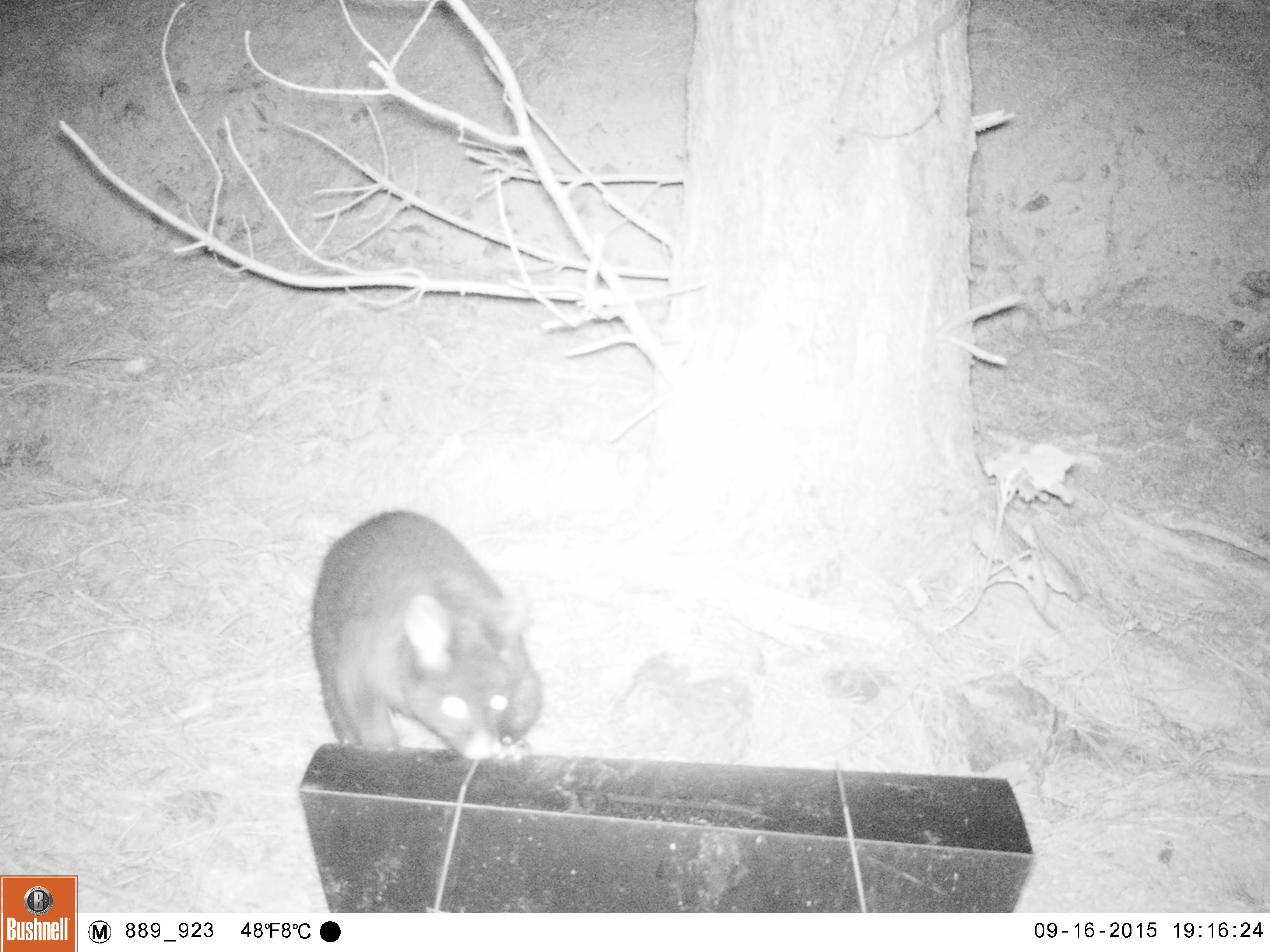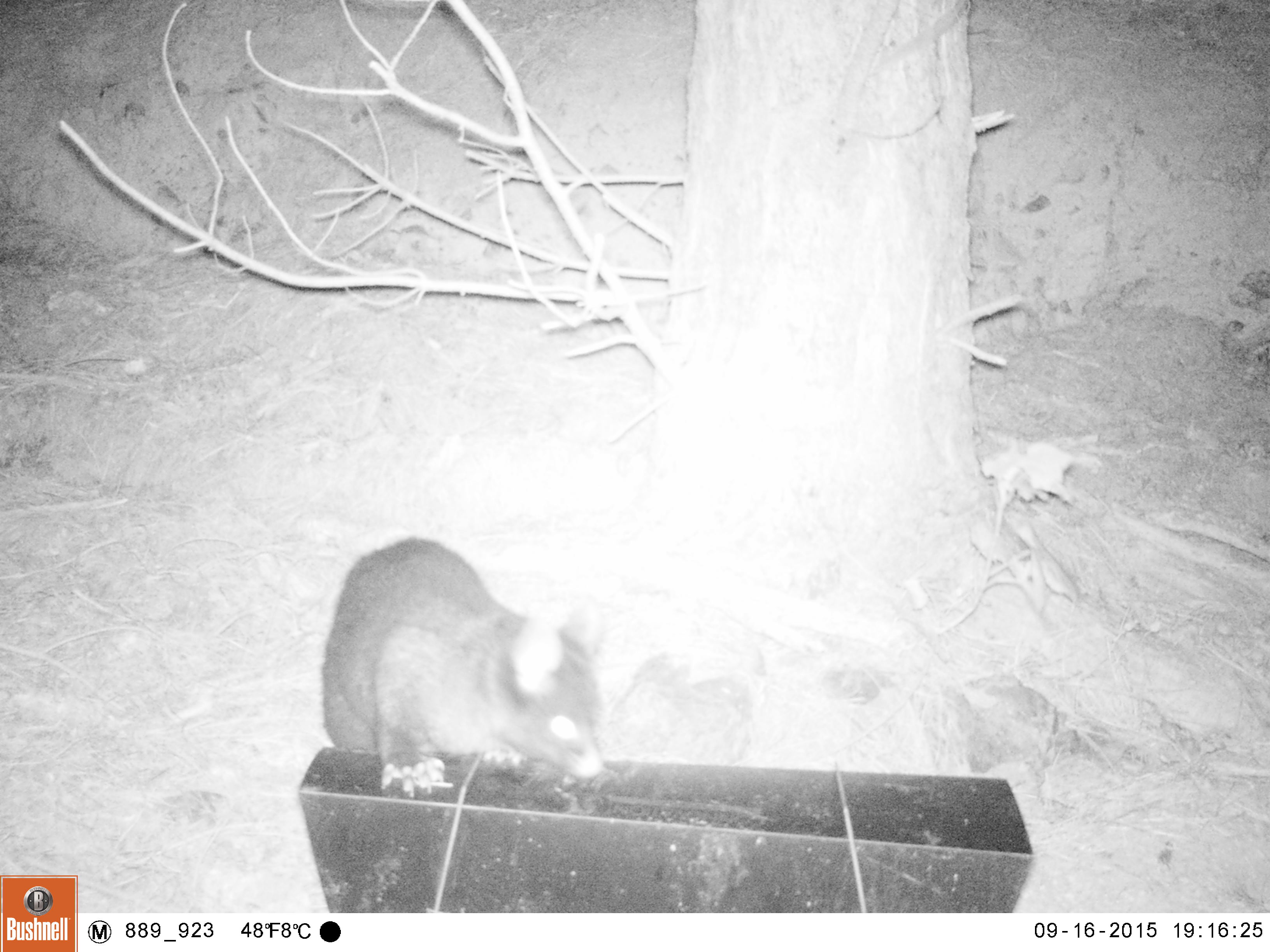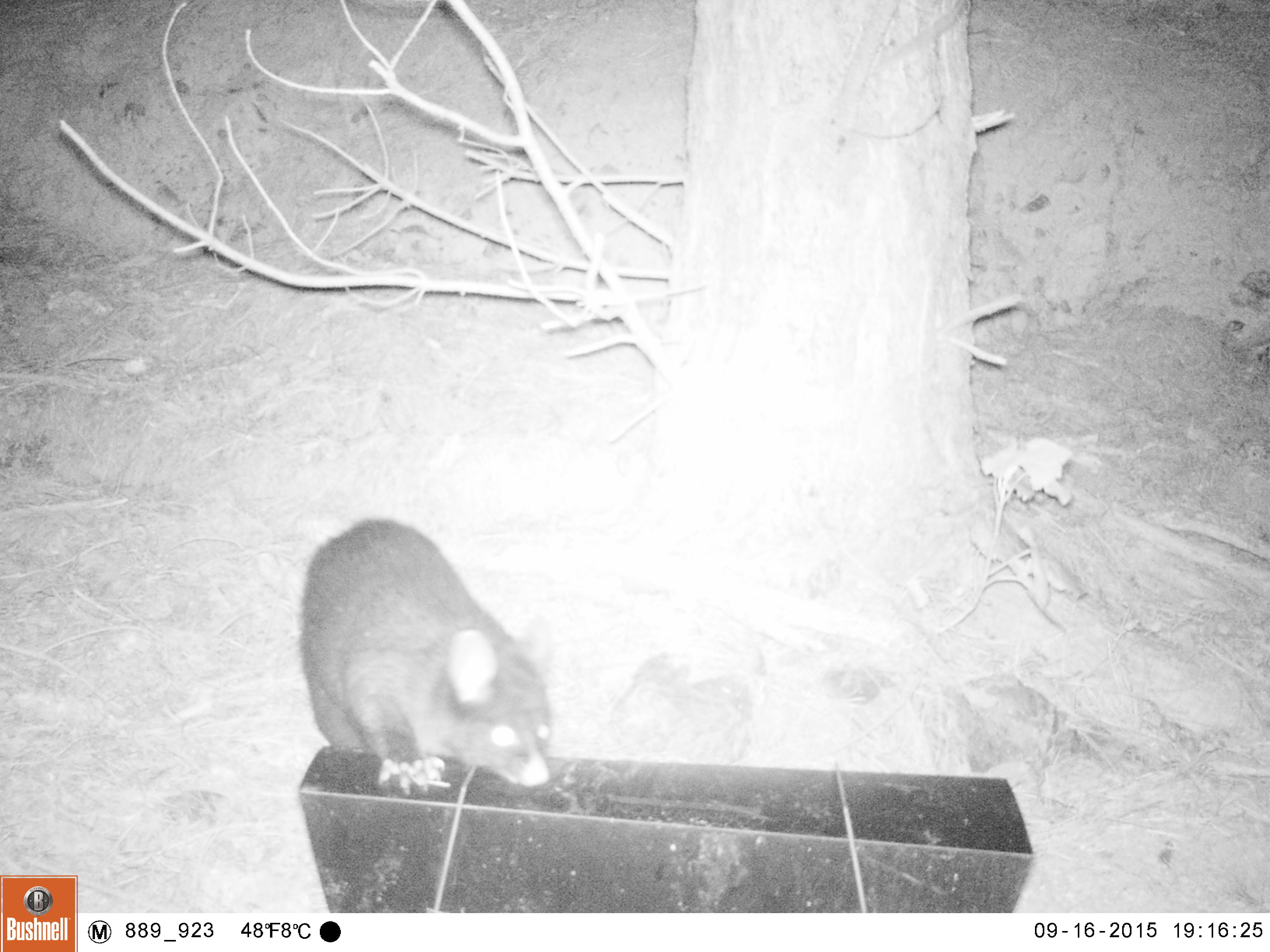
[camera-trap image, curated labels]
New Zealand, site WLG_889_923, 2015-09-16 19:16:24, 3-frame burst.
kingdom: Animalia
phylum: Chordata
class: Mammalia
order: Diprotodontia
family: Phalangeridae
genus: Trichosurus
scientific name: Trichosurus vulpecula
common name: common brushtail possum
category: possum